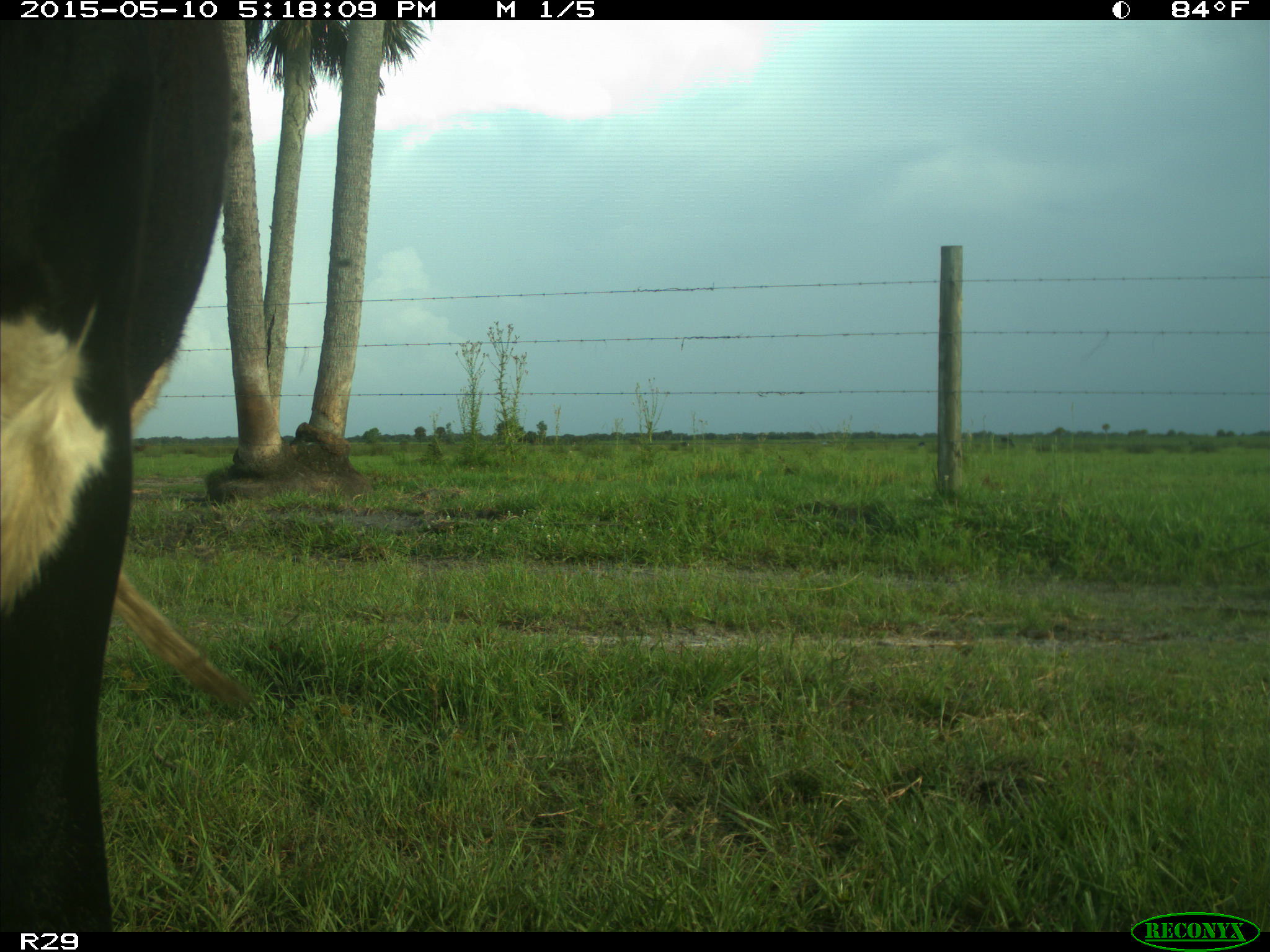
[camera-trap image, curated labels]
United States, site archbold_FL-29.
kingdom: Animalia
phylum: Chordata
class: Mammalia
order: Artiodactyla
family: Bovidae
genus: Bos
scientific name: Bos taurus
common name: domestic cow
Bos taurus (domestic cow).